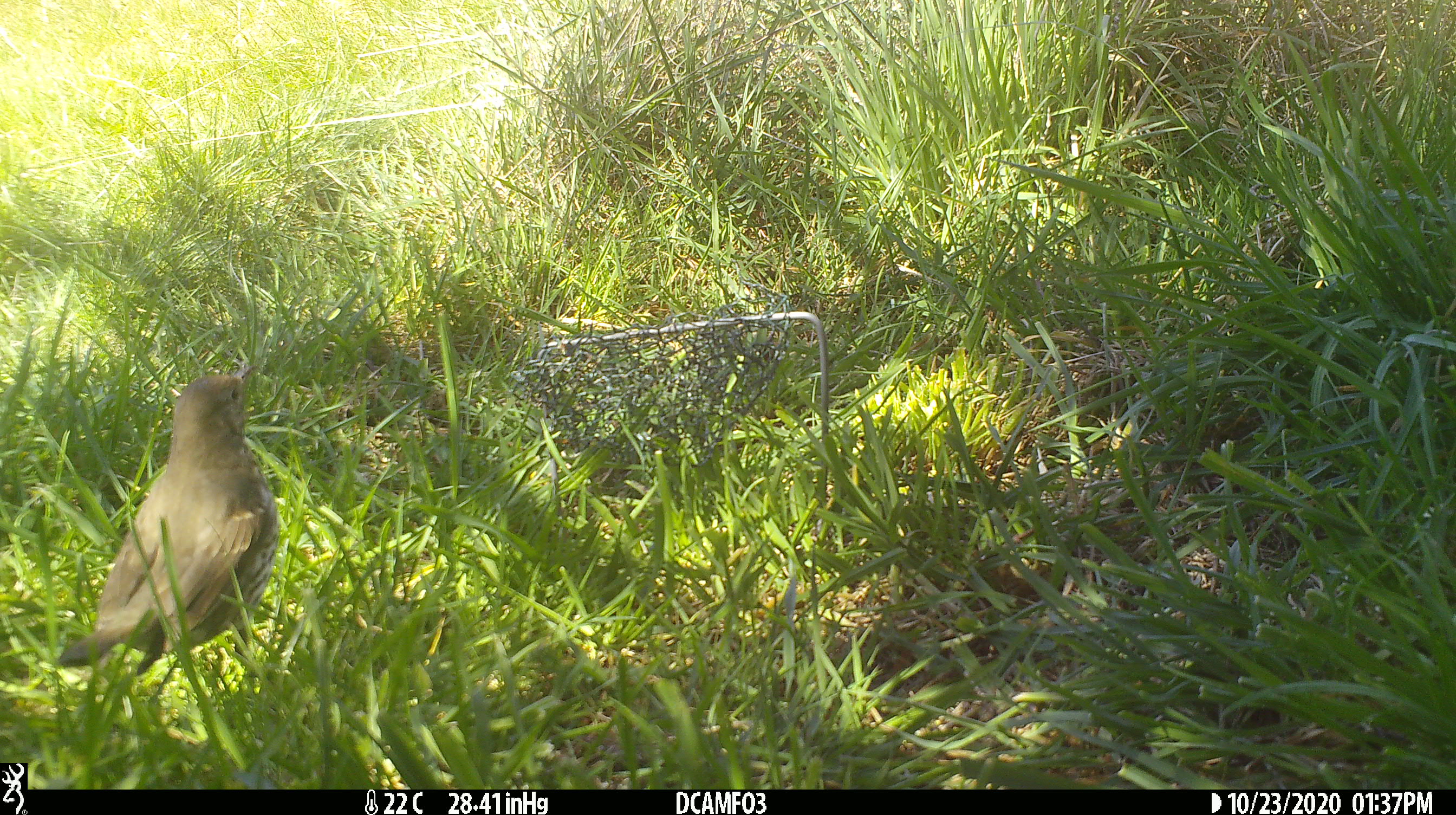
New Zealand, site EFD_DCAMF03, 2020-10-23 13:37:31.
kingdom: Animalia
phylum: Chordata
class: Aves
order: Passeriformes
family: Turdidae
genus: Turdus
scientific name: Turdus philomelos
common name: song thrush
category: thrush